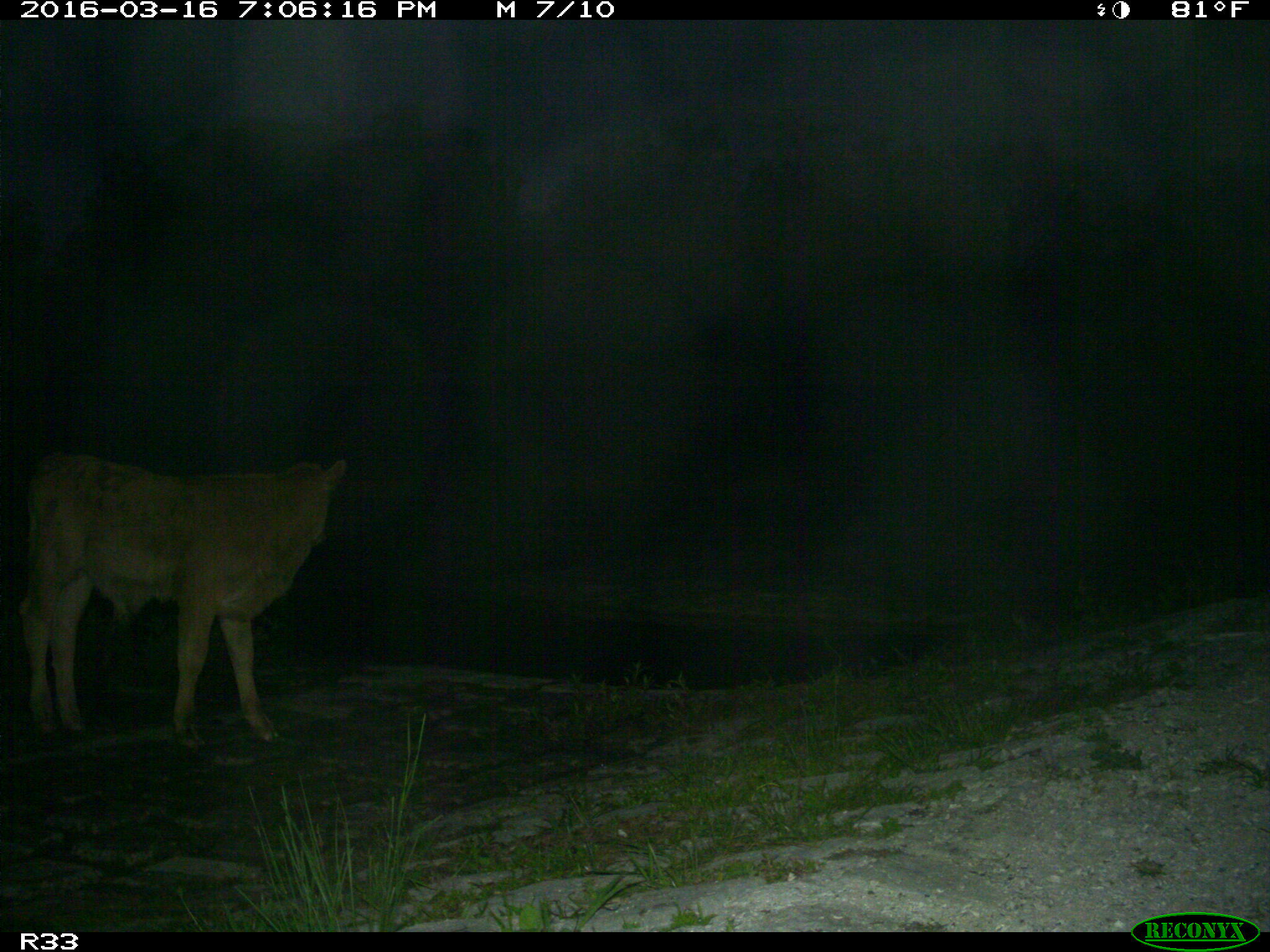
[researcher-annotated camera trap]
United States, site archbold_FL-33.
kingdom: Animalia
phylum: Chordata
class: Mammalia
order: Artiodactyla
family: Bovidae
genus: Bos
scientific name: Bos taurus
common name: domestic cow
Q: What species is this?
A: Bos taurus (domestic cow).